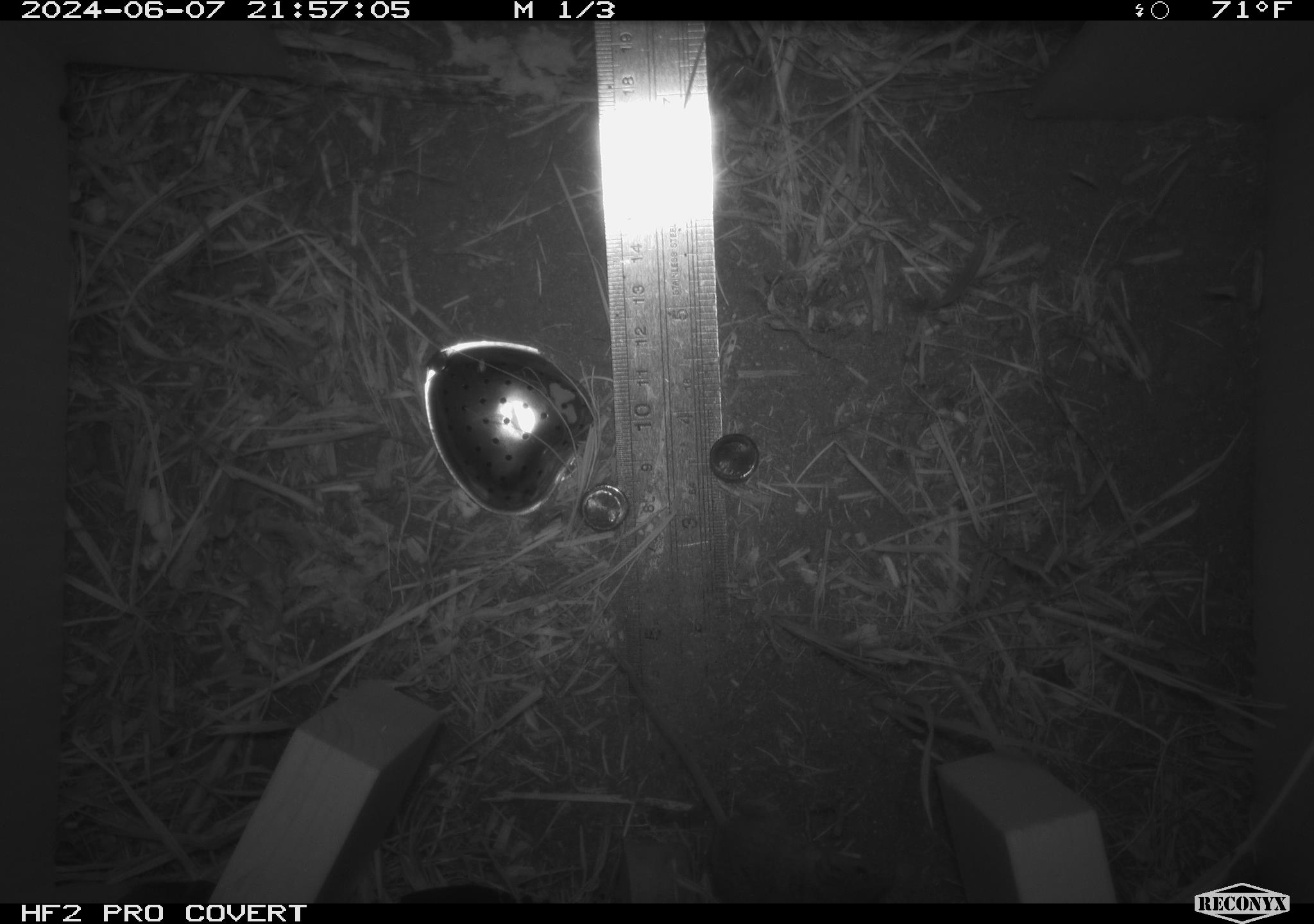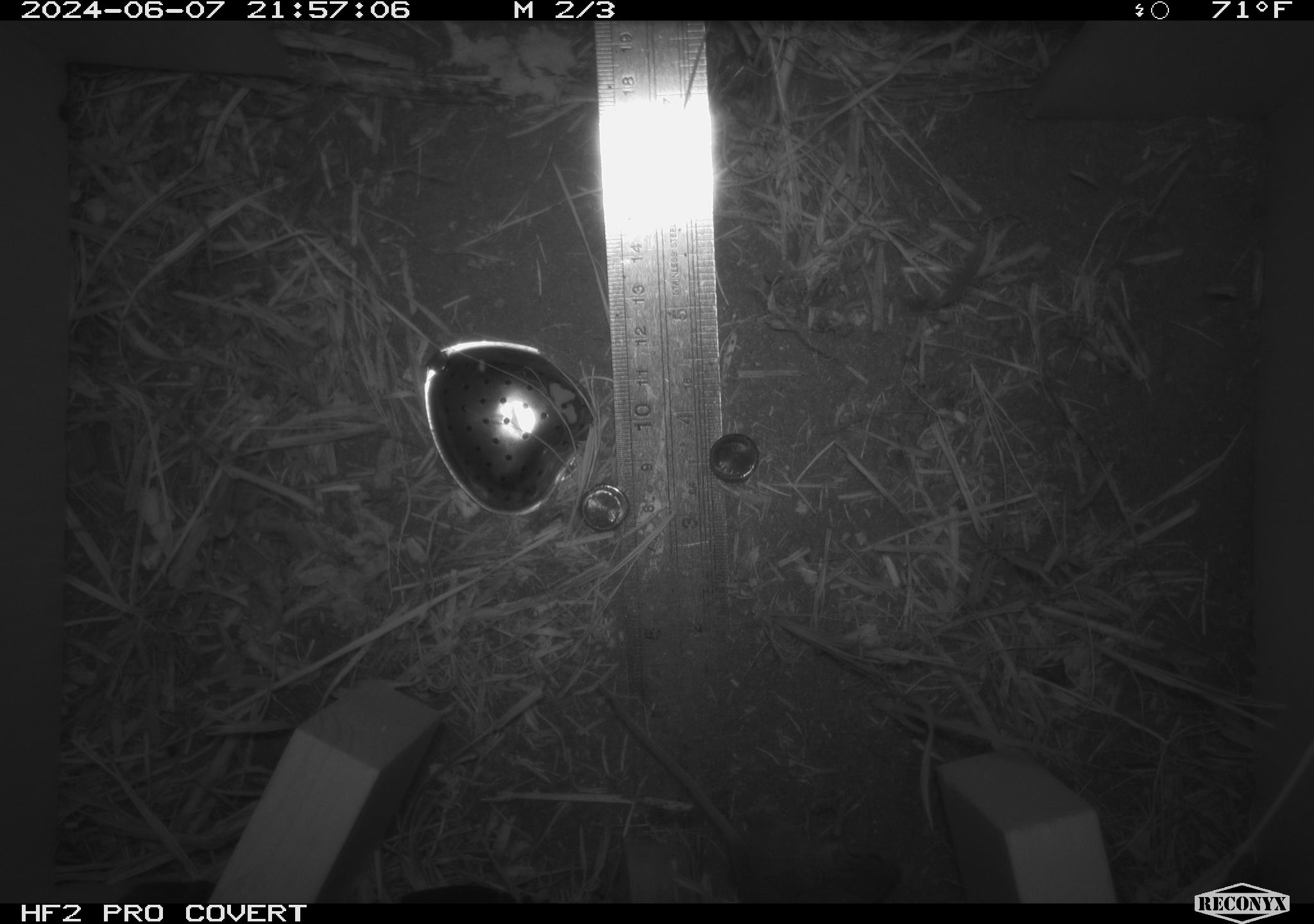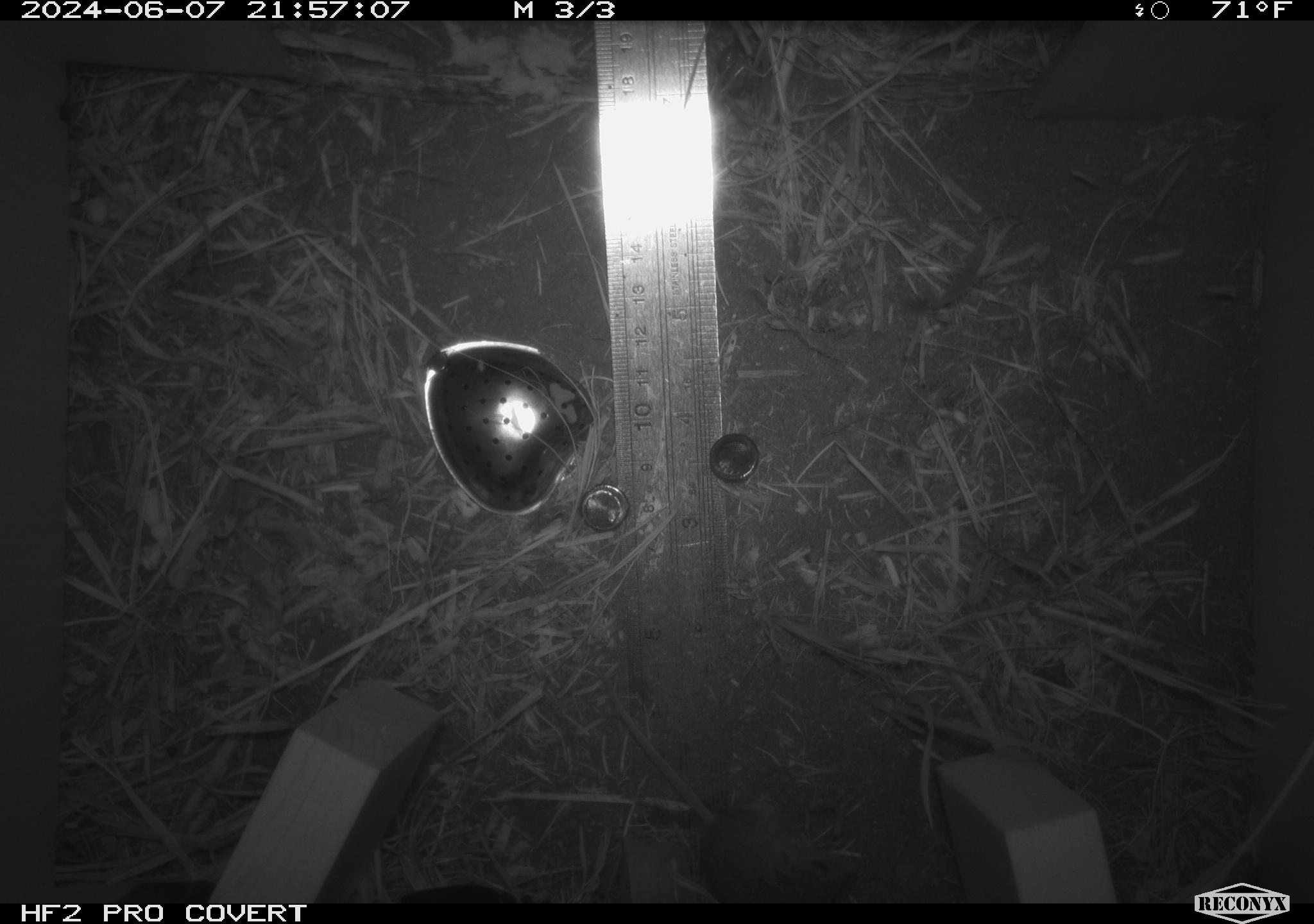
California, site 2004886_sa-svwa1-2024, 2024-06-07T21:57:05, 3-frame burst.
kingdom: Animalia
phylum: Chordata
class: Mammalia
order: Rodentia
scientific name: Rodentia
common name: mouse species